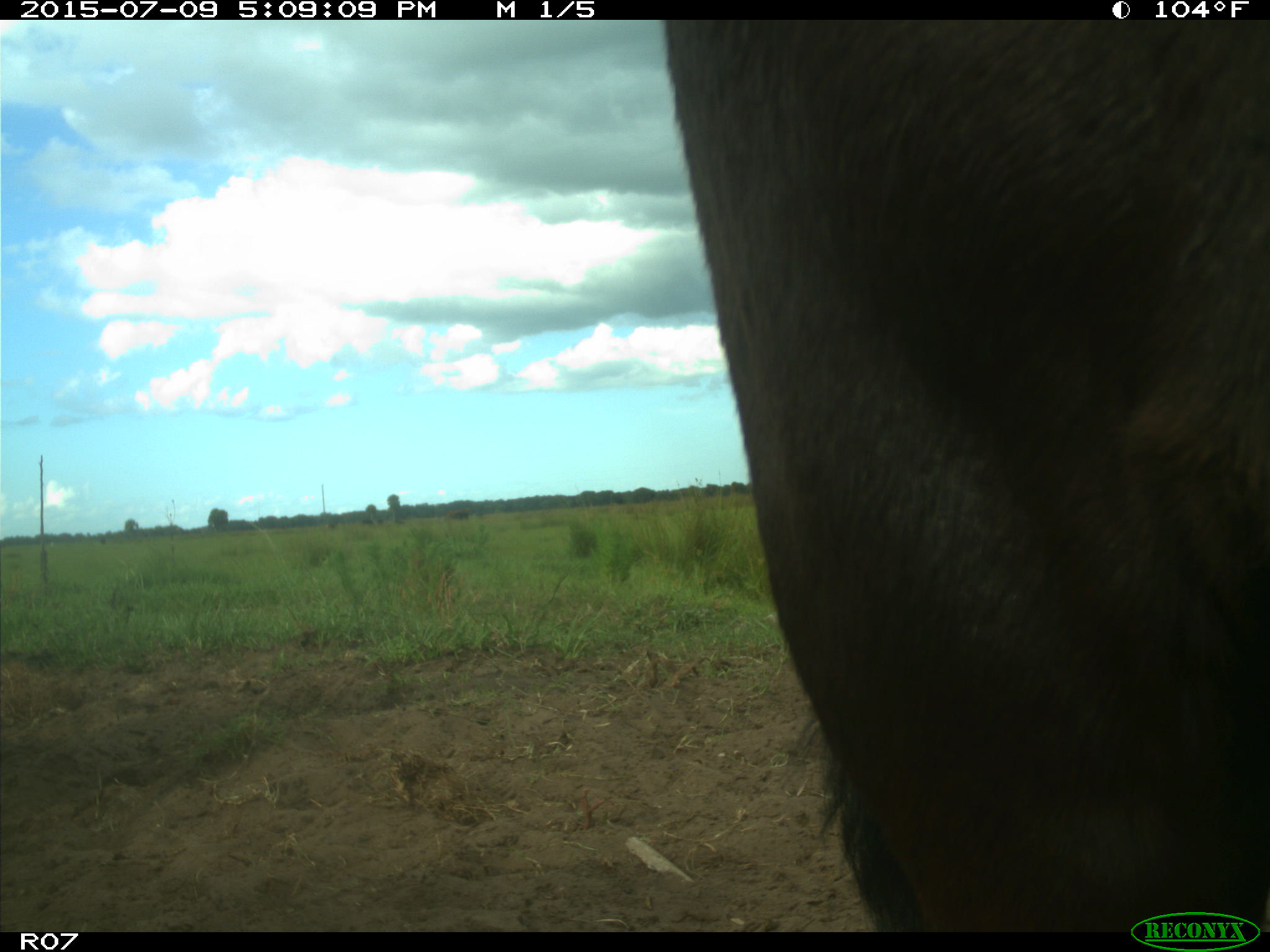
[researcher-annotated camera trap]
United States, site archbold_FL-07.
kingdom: Animalia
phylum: Chordata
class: Mammalia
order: Artiodactyla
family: Bovidae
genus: Bos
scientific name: Bos taurus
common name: domestic cow